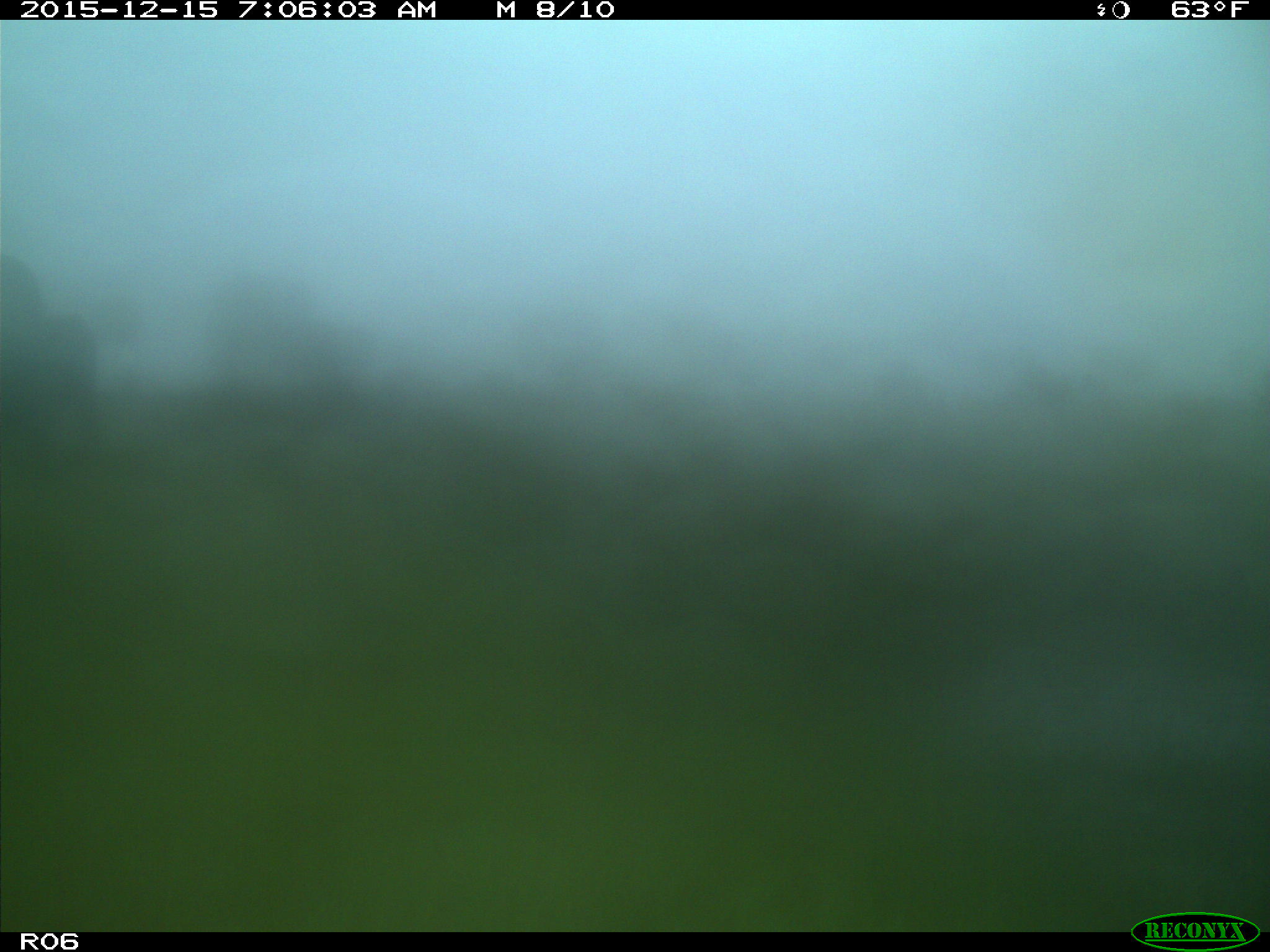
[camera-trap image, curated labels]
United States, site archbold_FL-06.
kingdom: Animalia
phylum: Chordata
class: Mammalia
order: Artiodactyla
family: Bovidae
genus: Bos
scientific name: Bos taurus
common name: domestic cow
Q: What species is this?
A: Bos taurus (domestic cow).